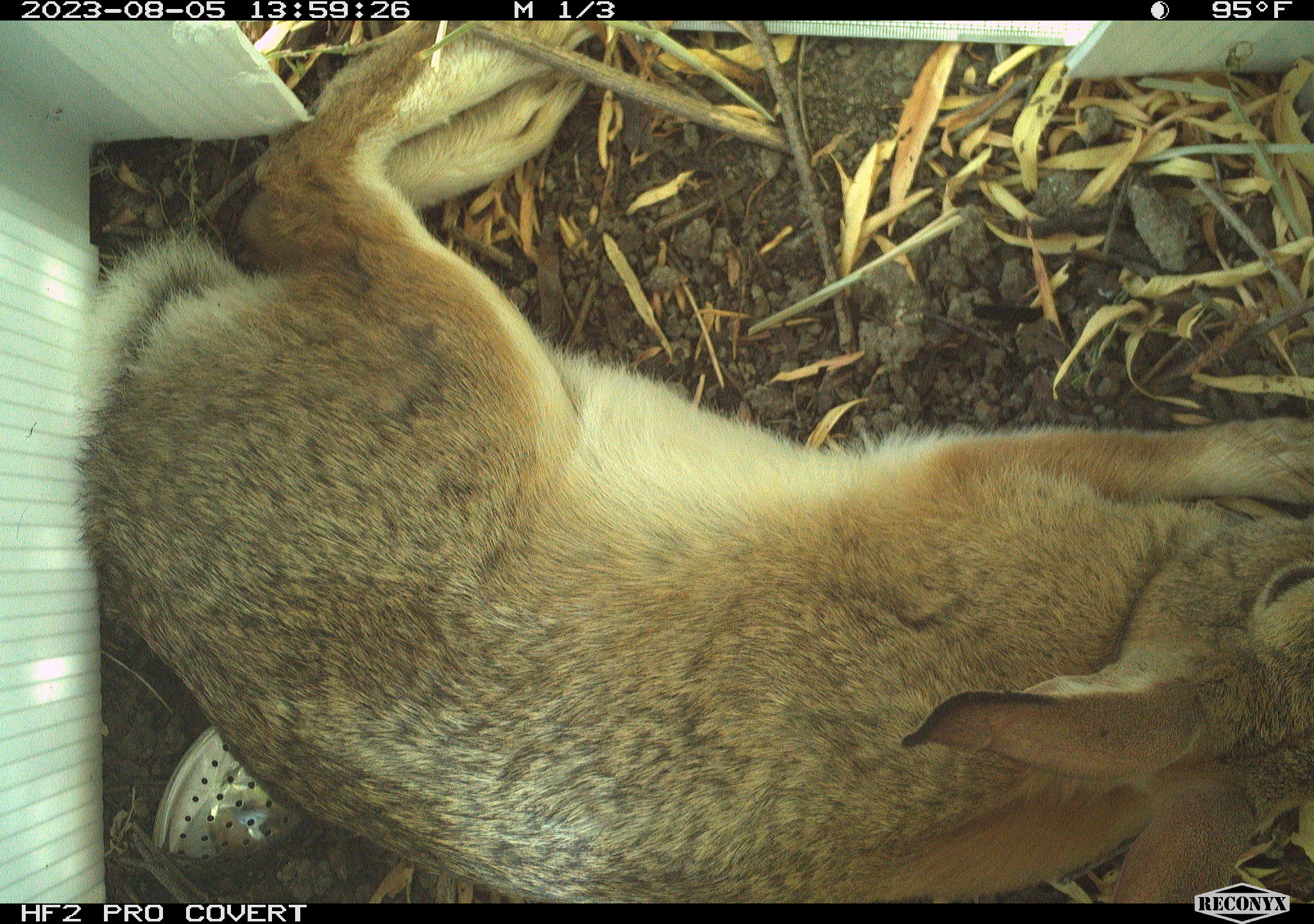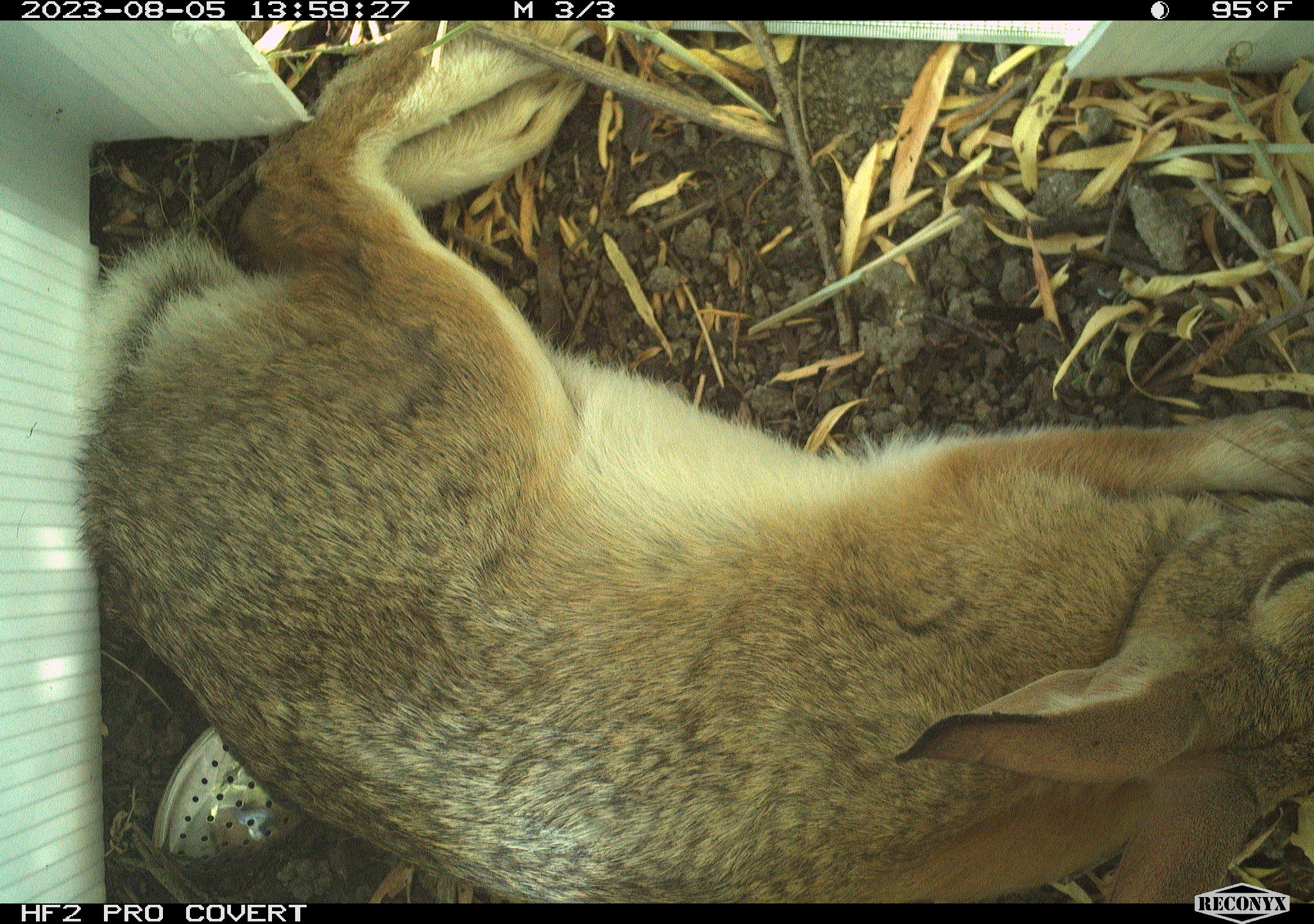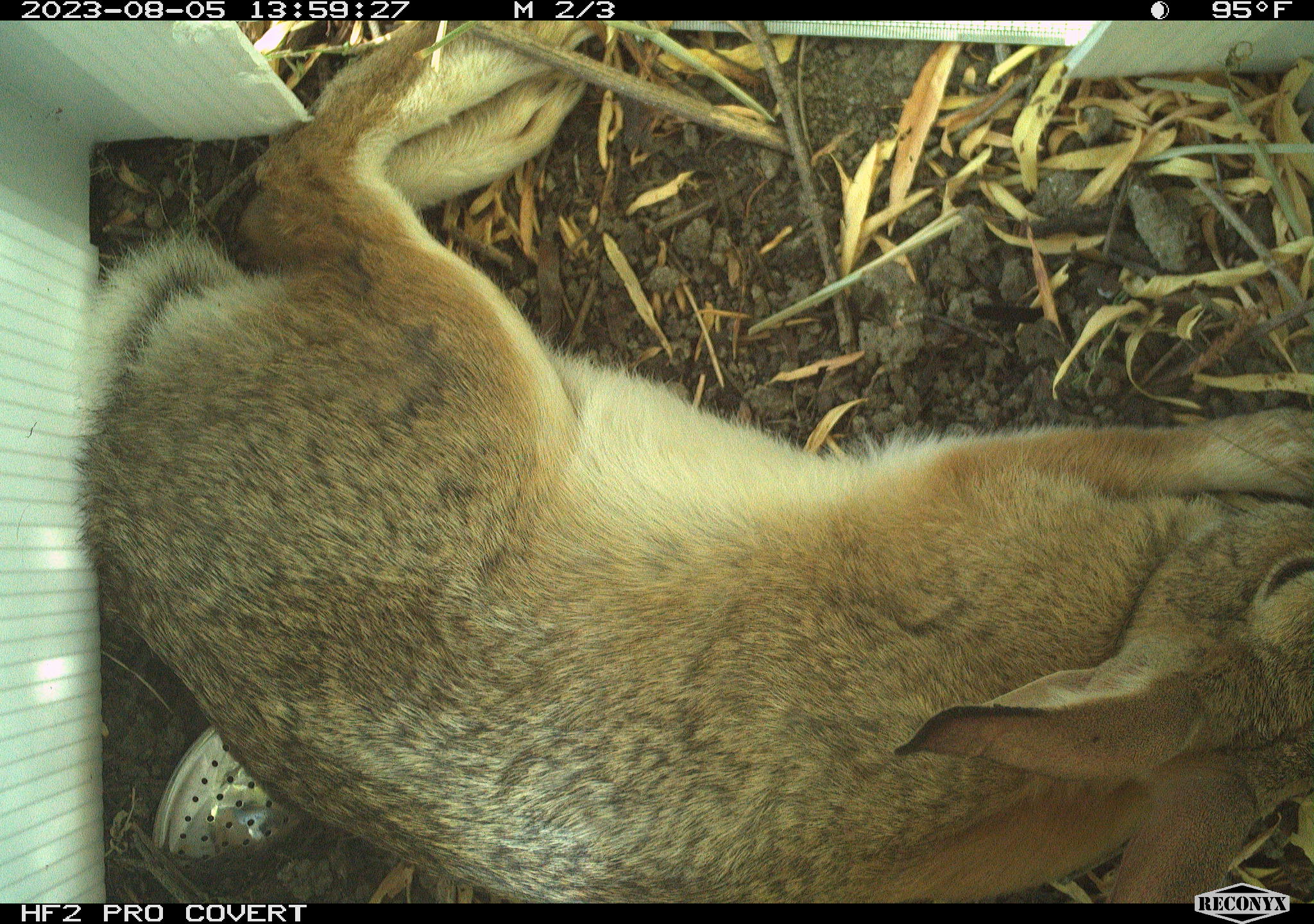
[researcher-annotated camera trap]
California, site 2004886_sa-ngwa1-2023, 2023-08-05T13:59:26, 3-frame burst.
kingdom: Animalia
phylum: Chordata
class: Mammalia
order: Lagomorpha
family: Leporidae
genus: Sylvilagus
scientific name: Sylvilagus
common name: cottontail rabbits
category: sylvilagus species